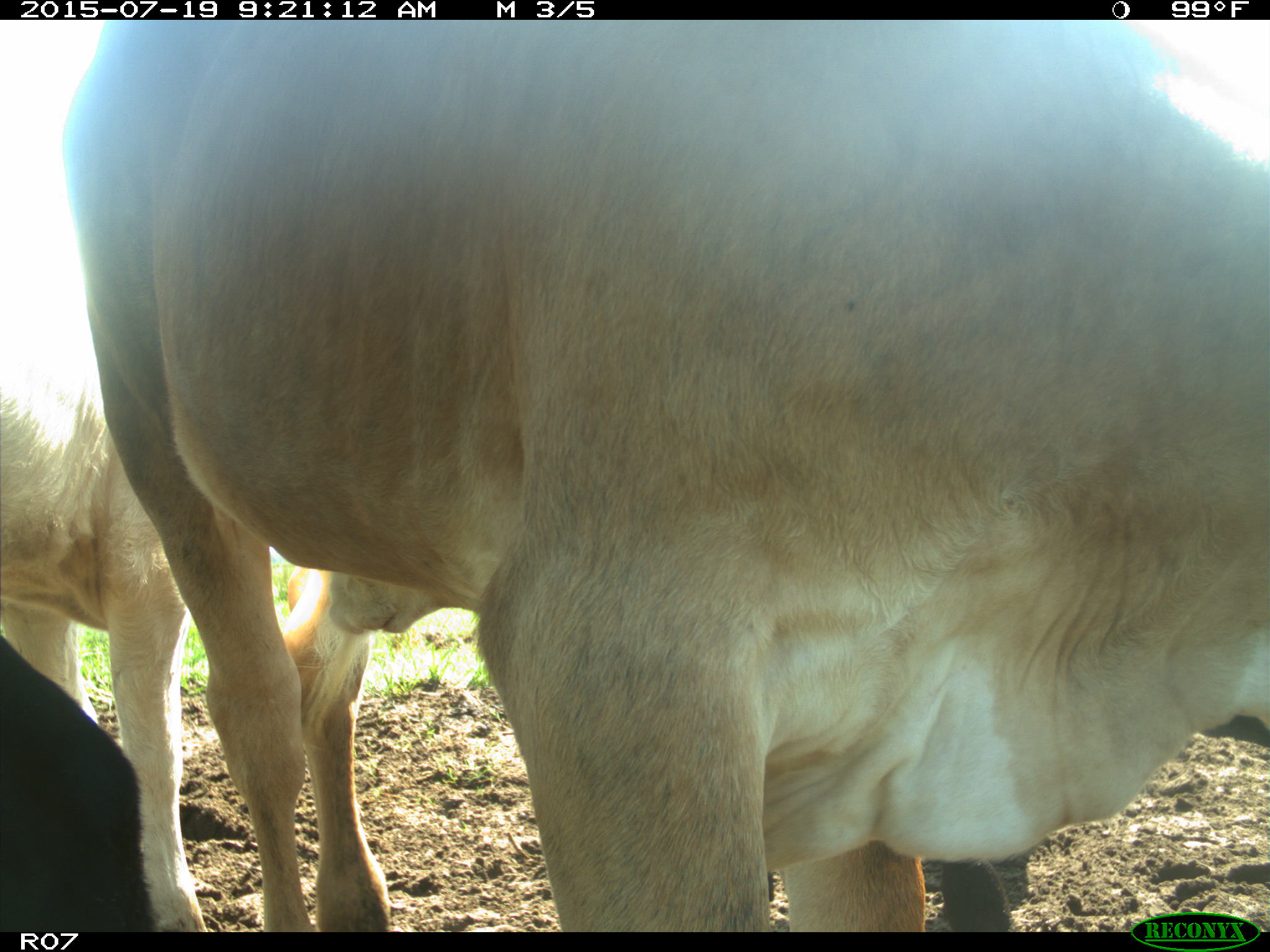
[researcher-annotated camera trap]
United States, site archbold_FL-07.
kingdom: Animalia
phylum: Chordata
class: Mammalia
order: Artiodactyla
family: Bovidae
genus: Bos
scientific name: Bos taurus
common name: domestic cow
Bos taurus (domestic cow).